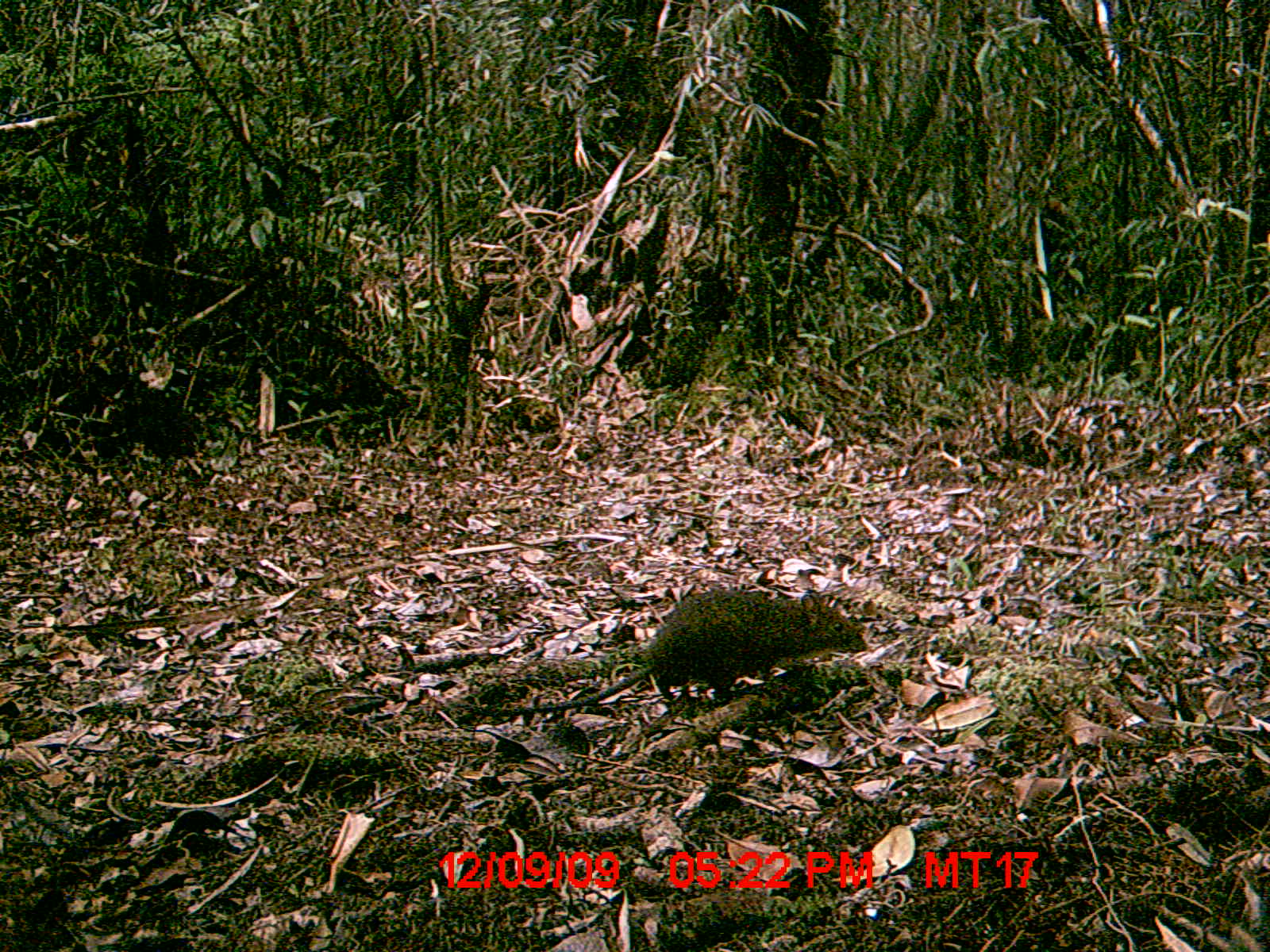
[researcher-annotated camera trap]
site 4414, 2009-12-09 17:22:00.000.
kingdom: Animalia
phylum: Chordata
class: Mammalia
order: Rodentia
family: Nesomyidae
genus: Hypogeomys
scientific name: Hypogeomys antimena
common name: malagasy giant rat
Hypogeomys antimena (malagasy giant rat), count 1.